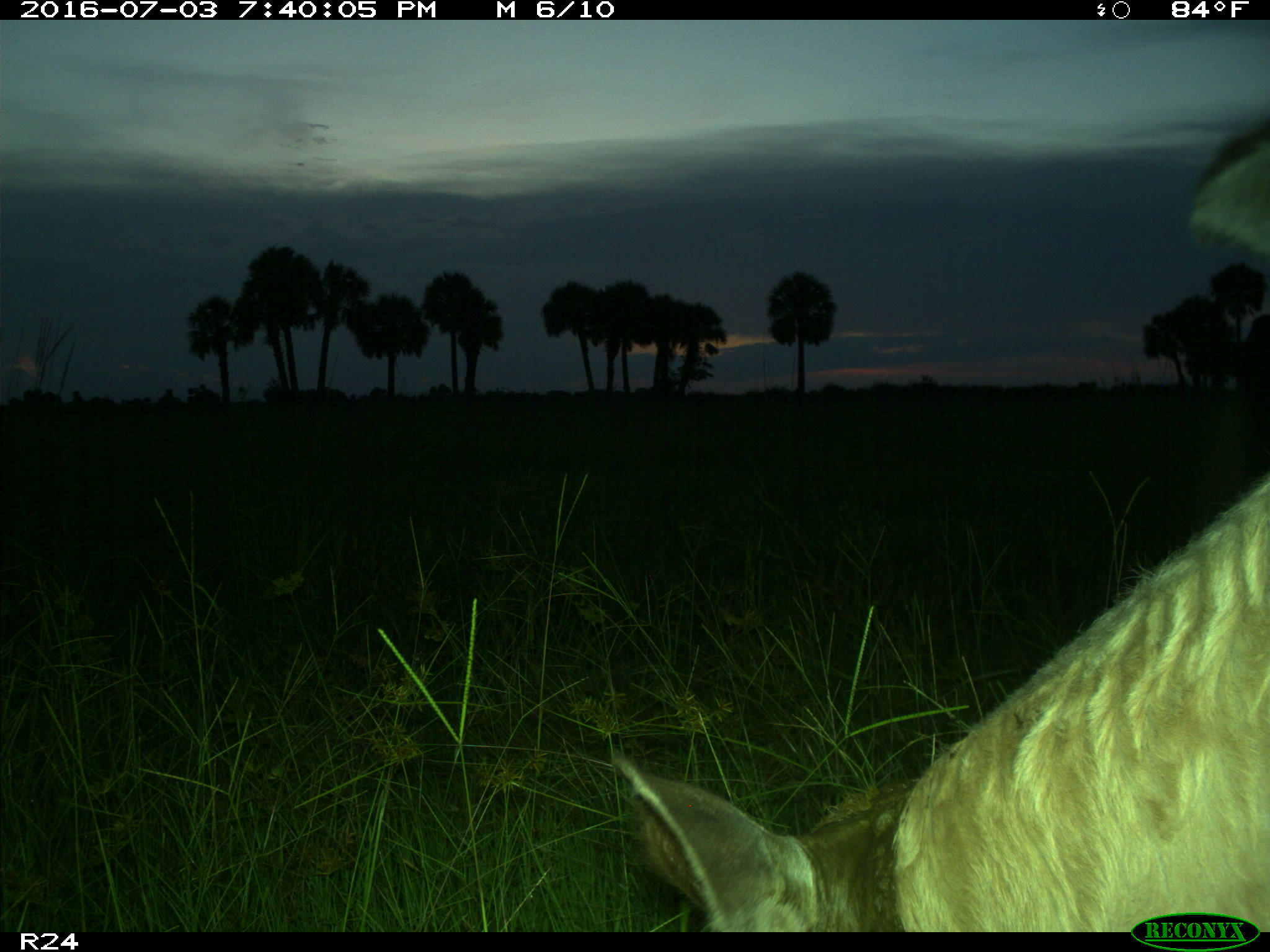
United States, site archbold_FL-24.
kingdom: Animalia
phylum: Chordata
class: Mammalia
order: Artiodactyla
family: Bovidae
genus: Bos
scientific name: Bos taurus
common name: domestic cow